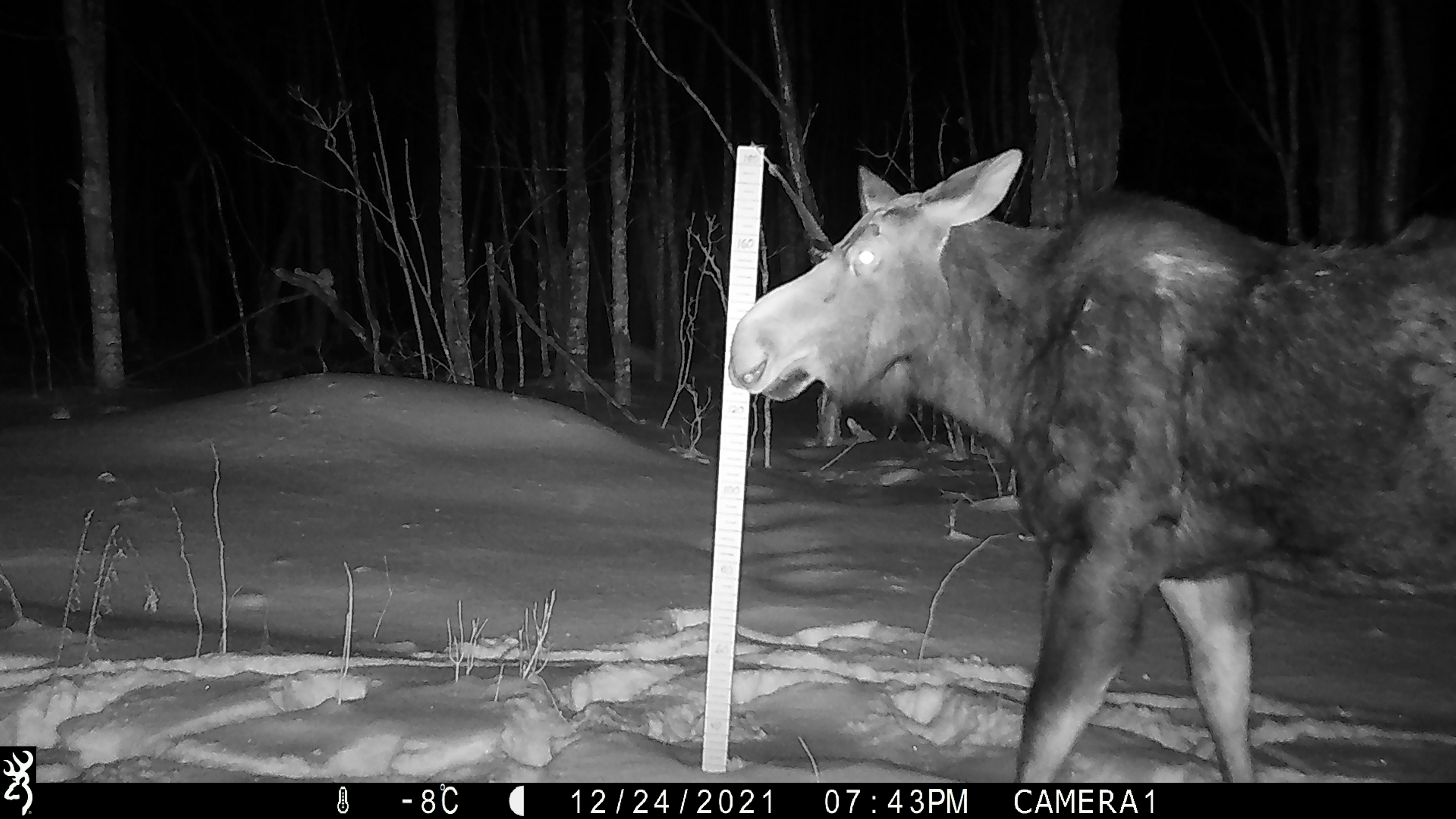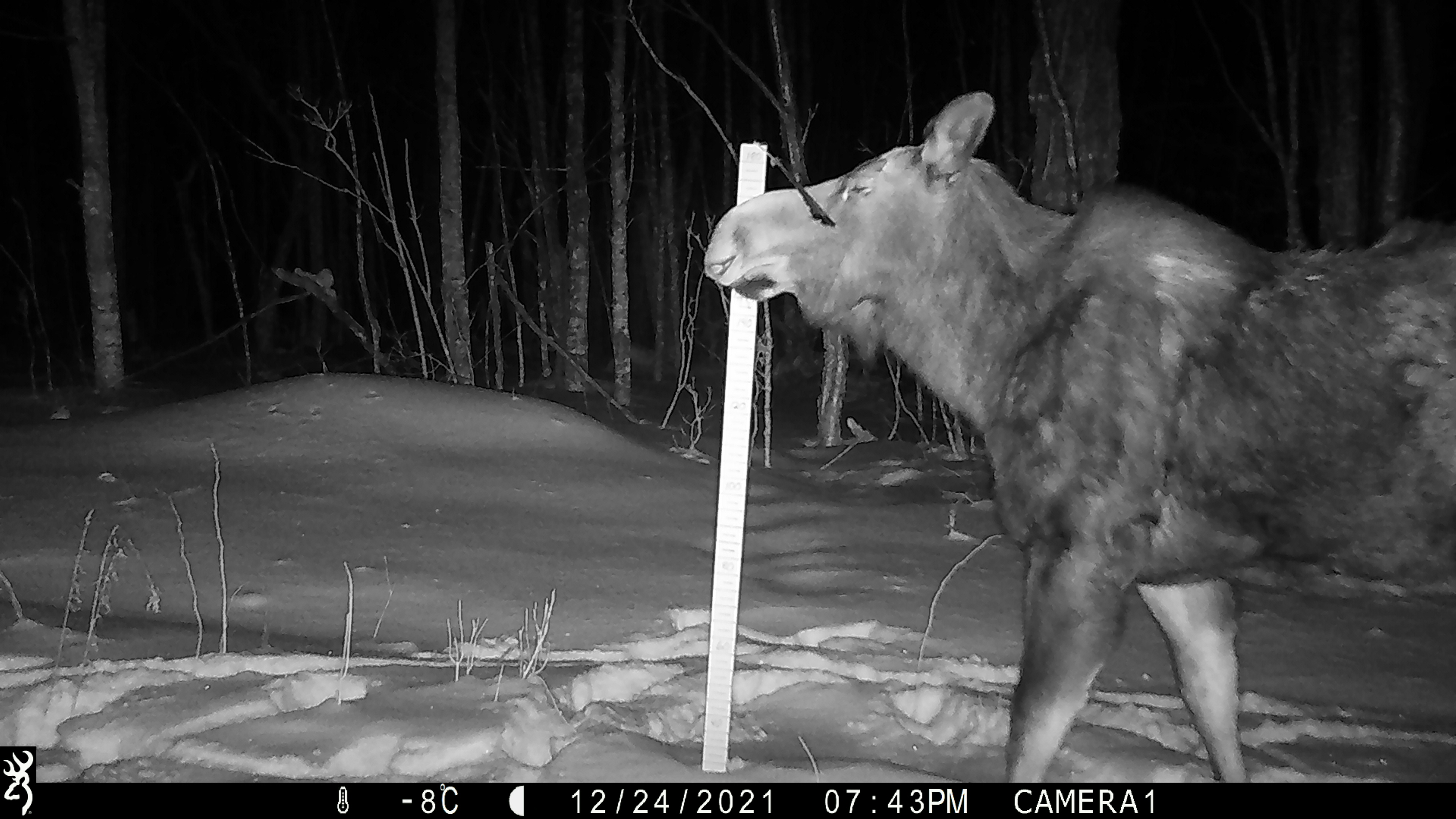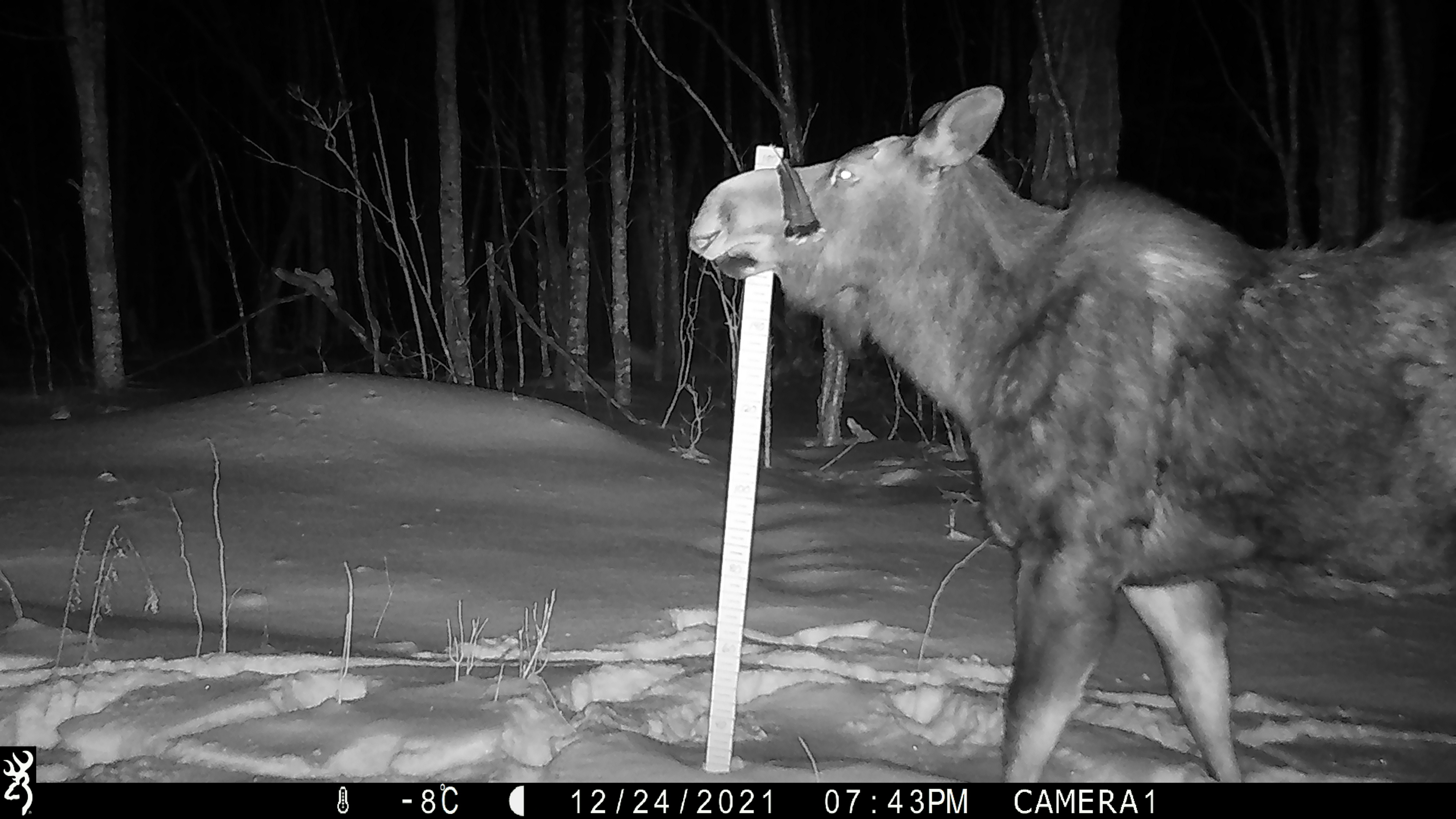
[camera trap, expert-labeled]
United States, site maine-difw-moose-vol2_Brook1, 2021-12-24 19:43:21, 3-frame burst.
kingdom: Animalia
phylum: Chordata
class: Mammalia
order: Artiodactyla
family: Cervidae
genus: Alces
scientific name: Alces alces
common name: moose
Moose (Alces alces).